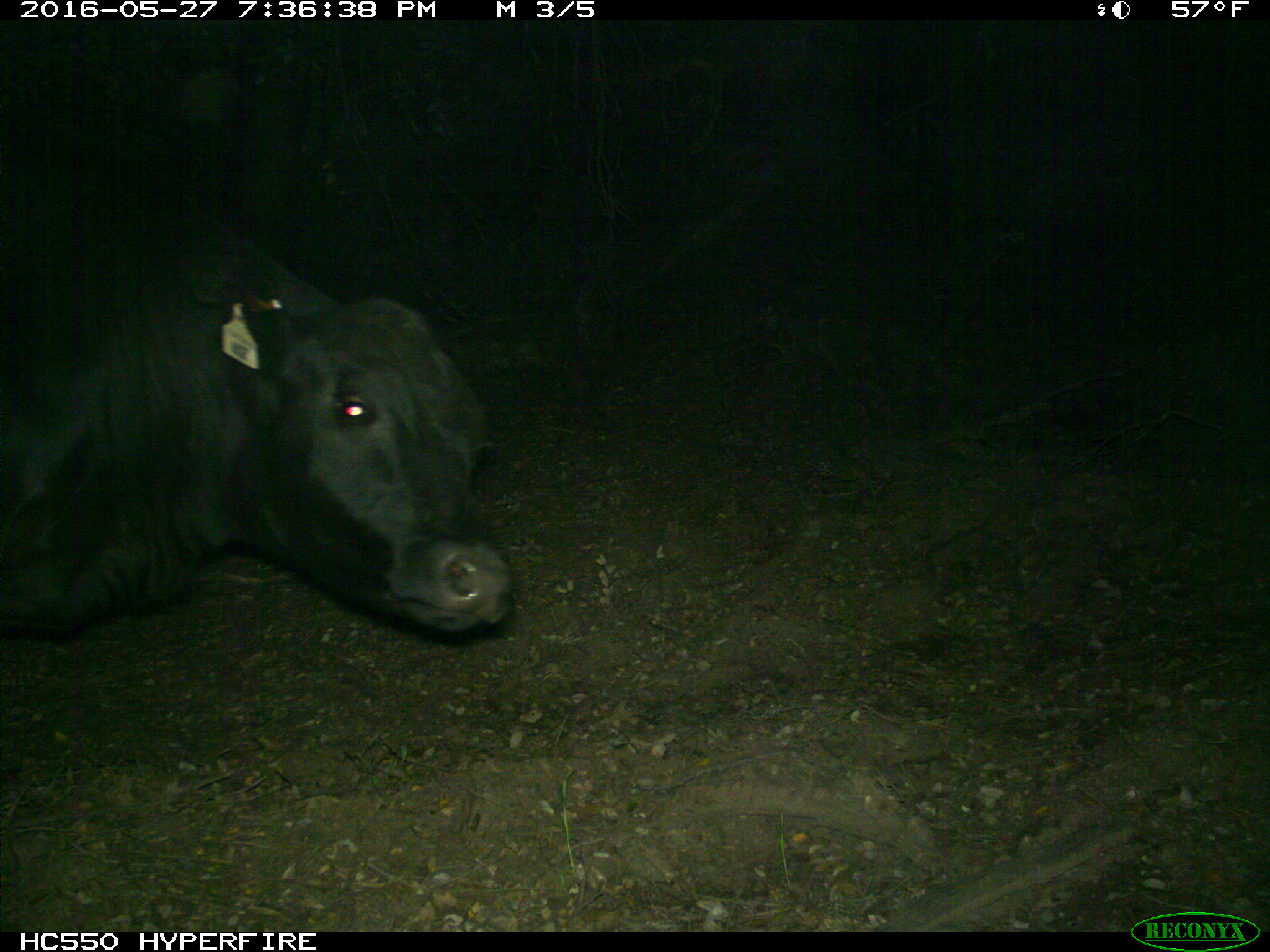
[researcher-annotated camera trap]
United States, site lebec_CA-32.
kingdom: Animalia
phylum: Chordata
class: Mammalia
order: Artiodactyla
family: Bovidae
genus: Bos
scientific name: Bos taurus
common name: domestic cow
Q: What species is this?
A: Bos taurus (domestic cow).